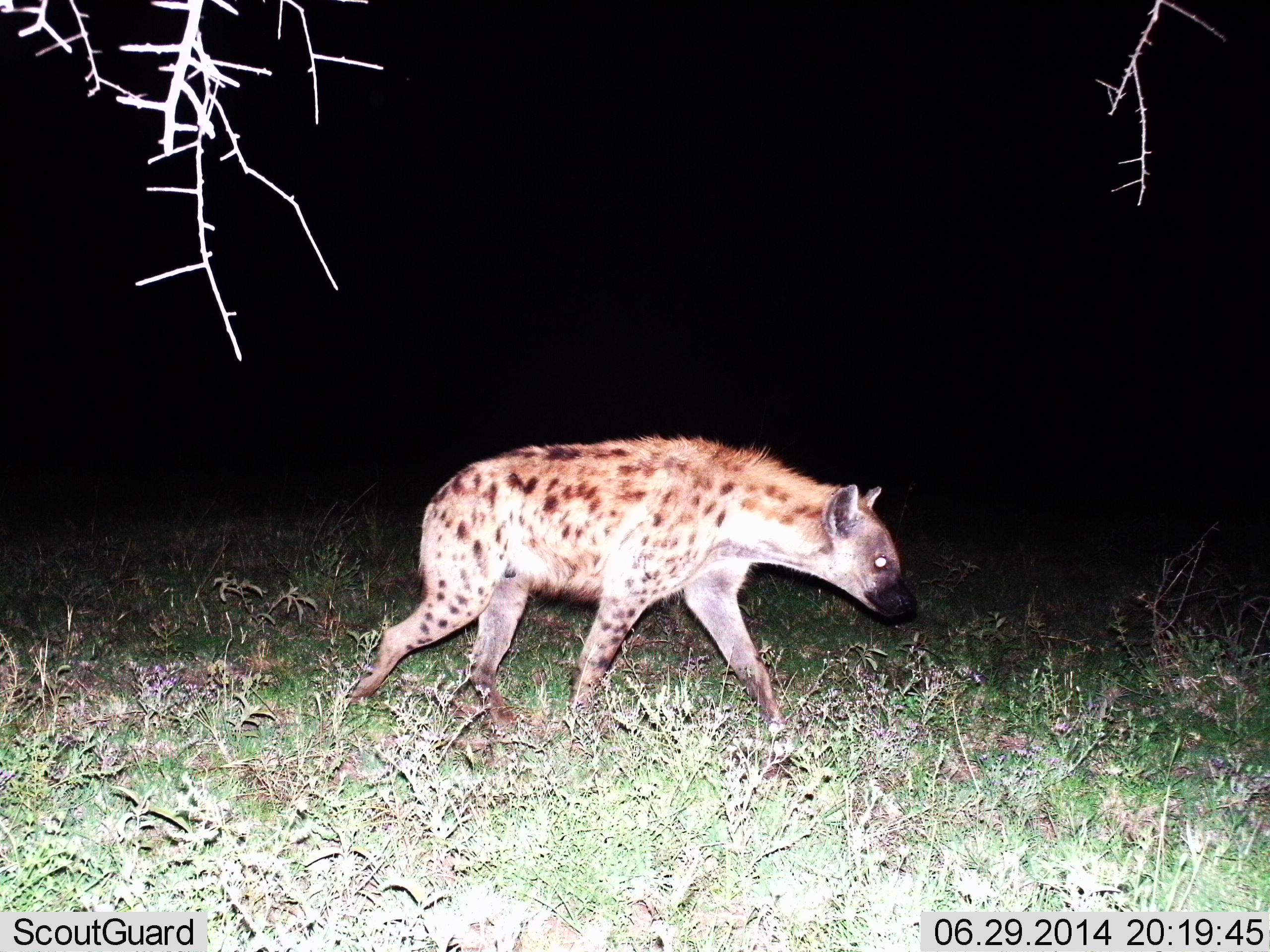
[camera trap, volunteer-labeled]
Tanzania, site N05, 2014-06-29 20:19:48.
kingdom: Animalia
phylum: Chordata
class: Mammalia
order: Carnivora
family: Hyaenidae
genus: Crocuta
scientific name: Crocuta crocuta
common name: spotted hyena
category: hyenaspotted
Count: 1.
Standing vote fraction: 20%.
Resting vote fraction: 0%.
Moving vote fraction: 80%.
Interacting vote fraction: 0%.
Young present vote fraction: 0%.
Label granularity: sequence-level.